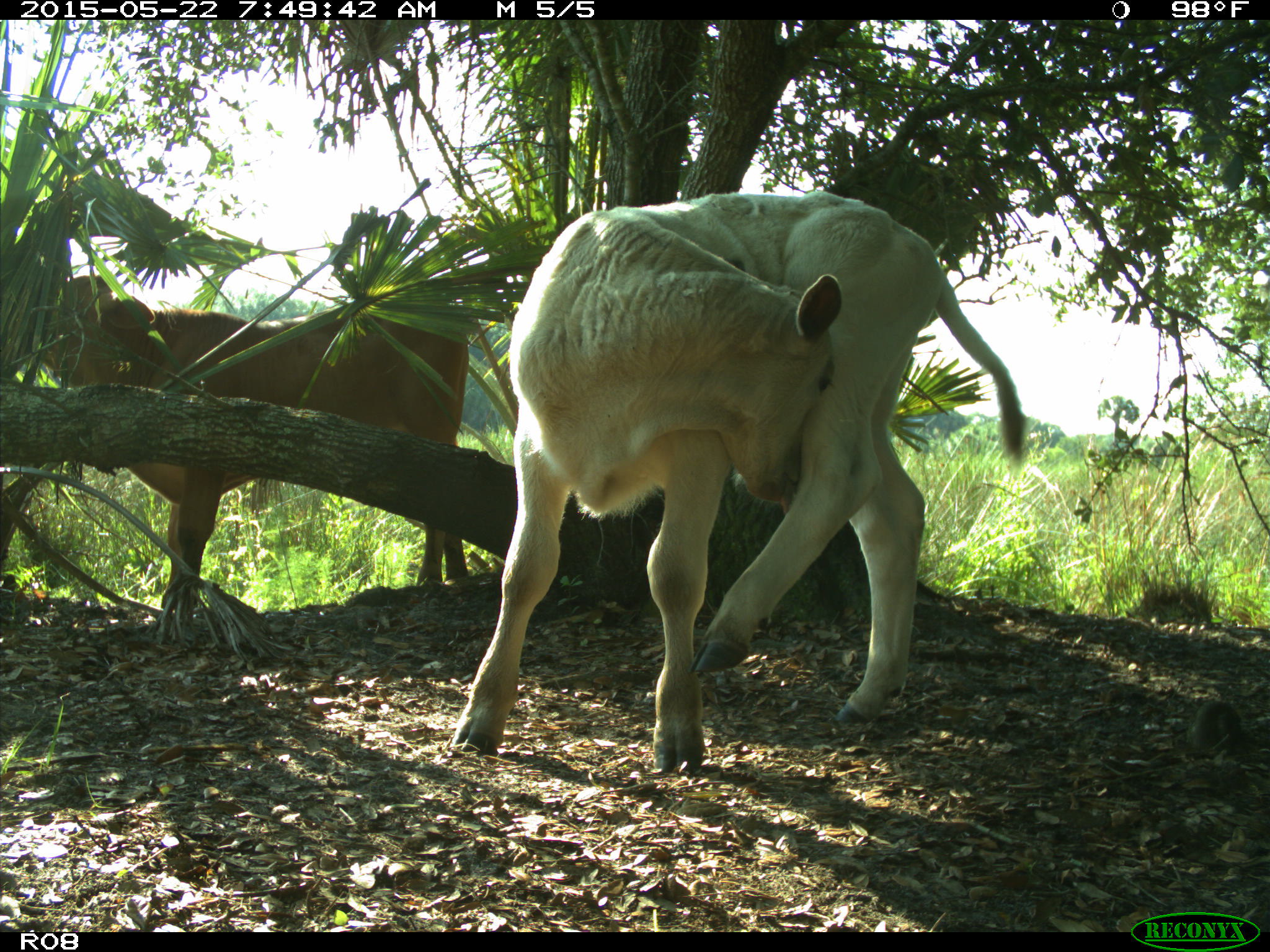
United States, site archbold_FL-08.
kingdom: Animalia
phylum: Chordata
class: Mammalia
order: Artiodactyla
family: Bovidae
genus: Bos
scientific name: Bos taurus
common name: domestic cow